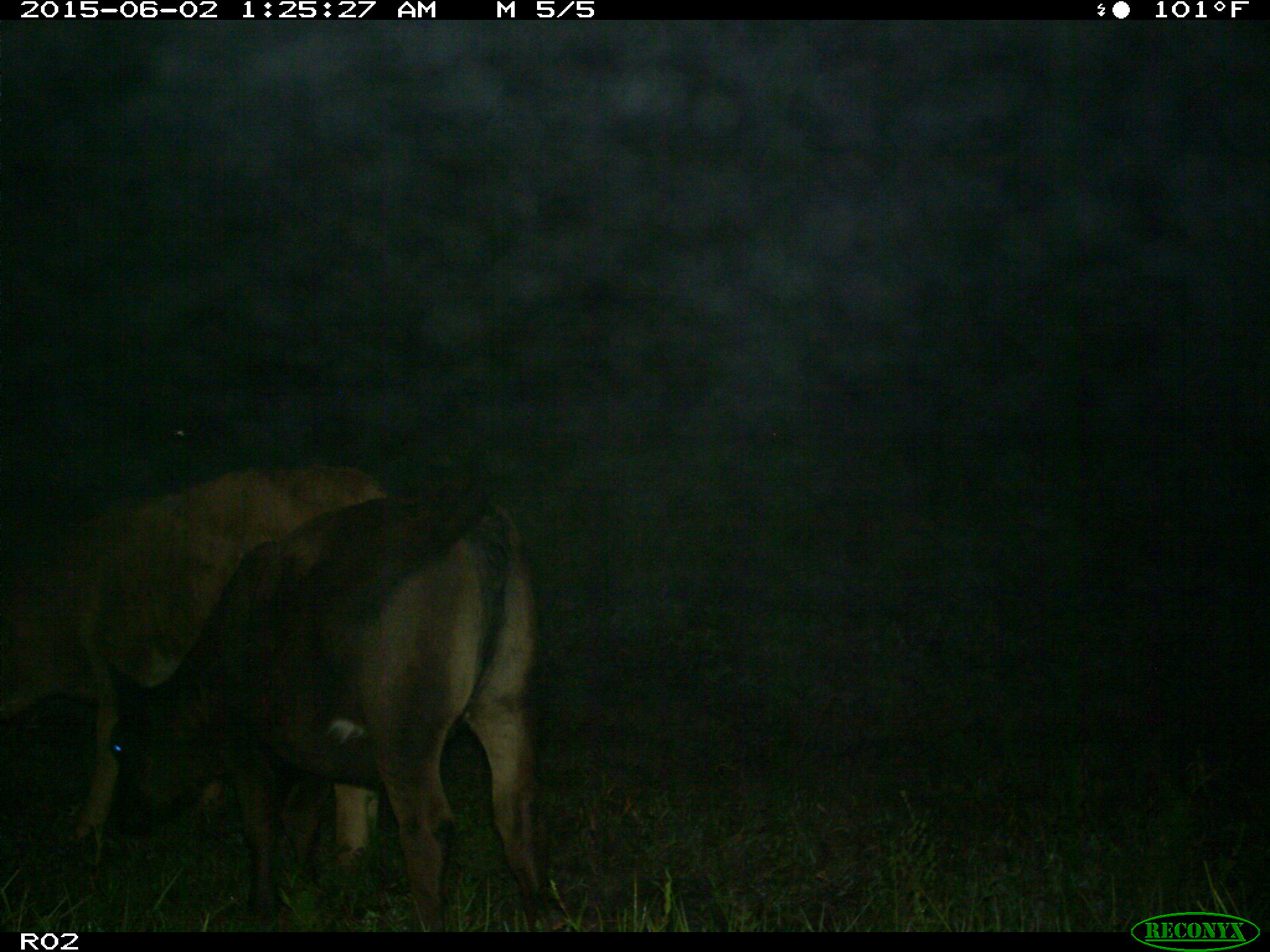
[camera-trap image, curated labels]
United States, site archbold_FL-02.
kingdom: Animalia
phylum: Chordata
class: Mammalia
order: Artiodactyla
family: Bovidae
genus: Bos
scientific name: Bos taurus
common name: domestic cow